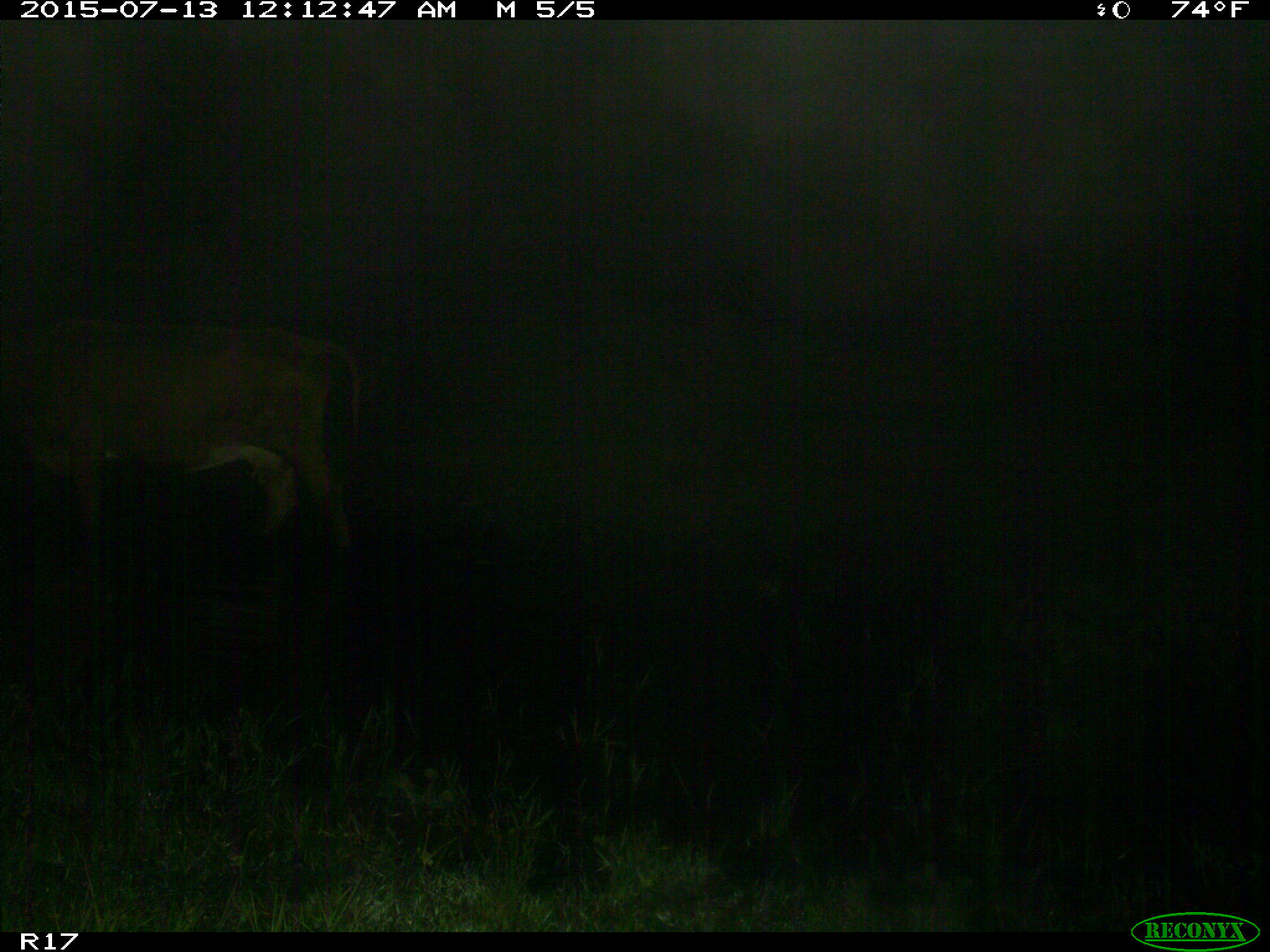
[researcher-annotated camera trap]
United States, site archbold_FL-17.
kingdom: Animalia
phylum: Chordata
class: Mammalia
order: Artiodactyla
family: Bovidae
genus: Bos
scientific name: Bos taurus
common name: domestic cow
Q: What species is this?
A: Bos taurus (domestic cow).